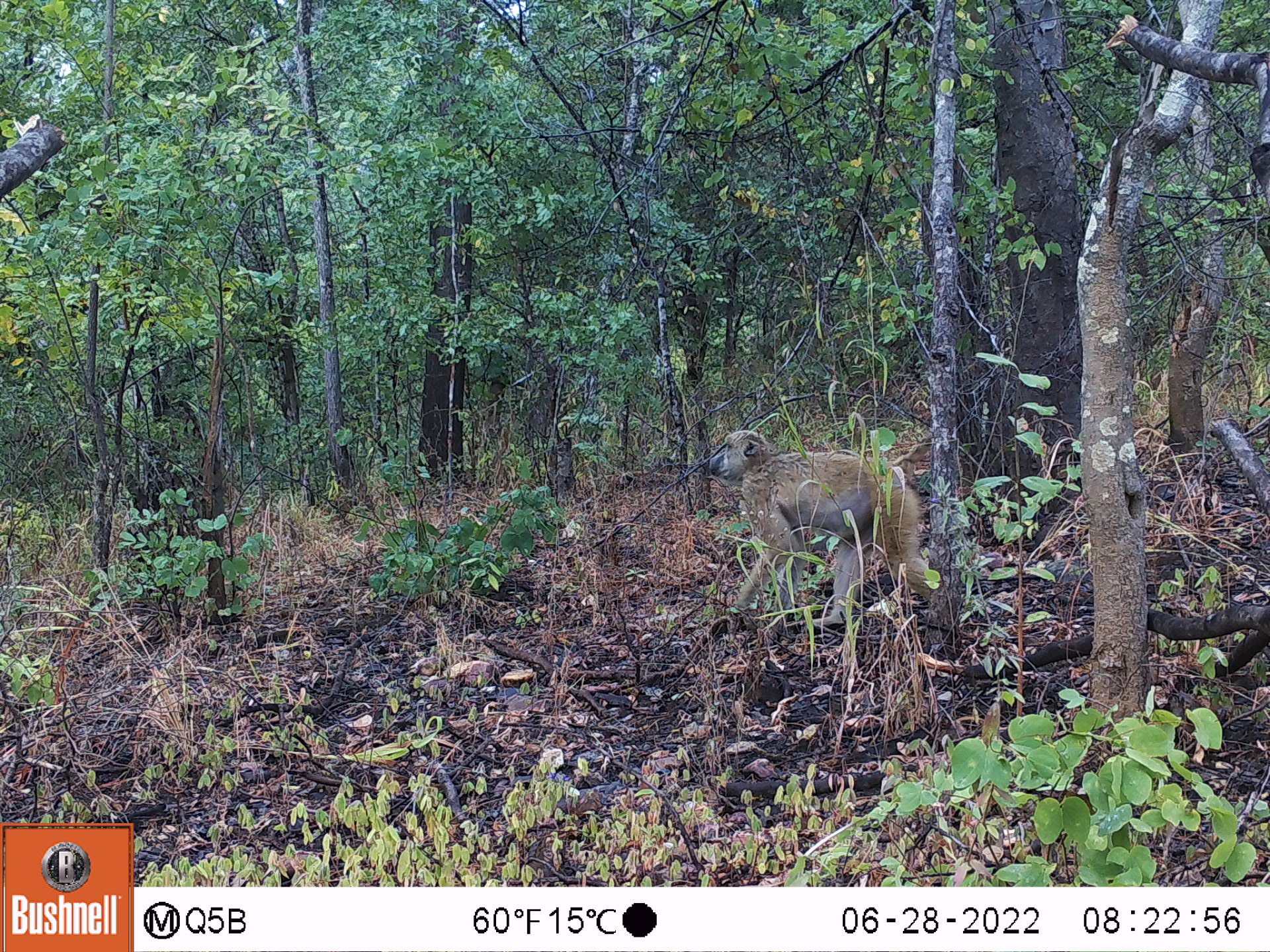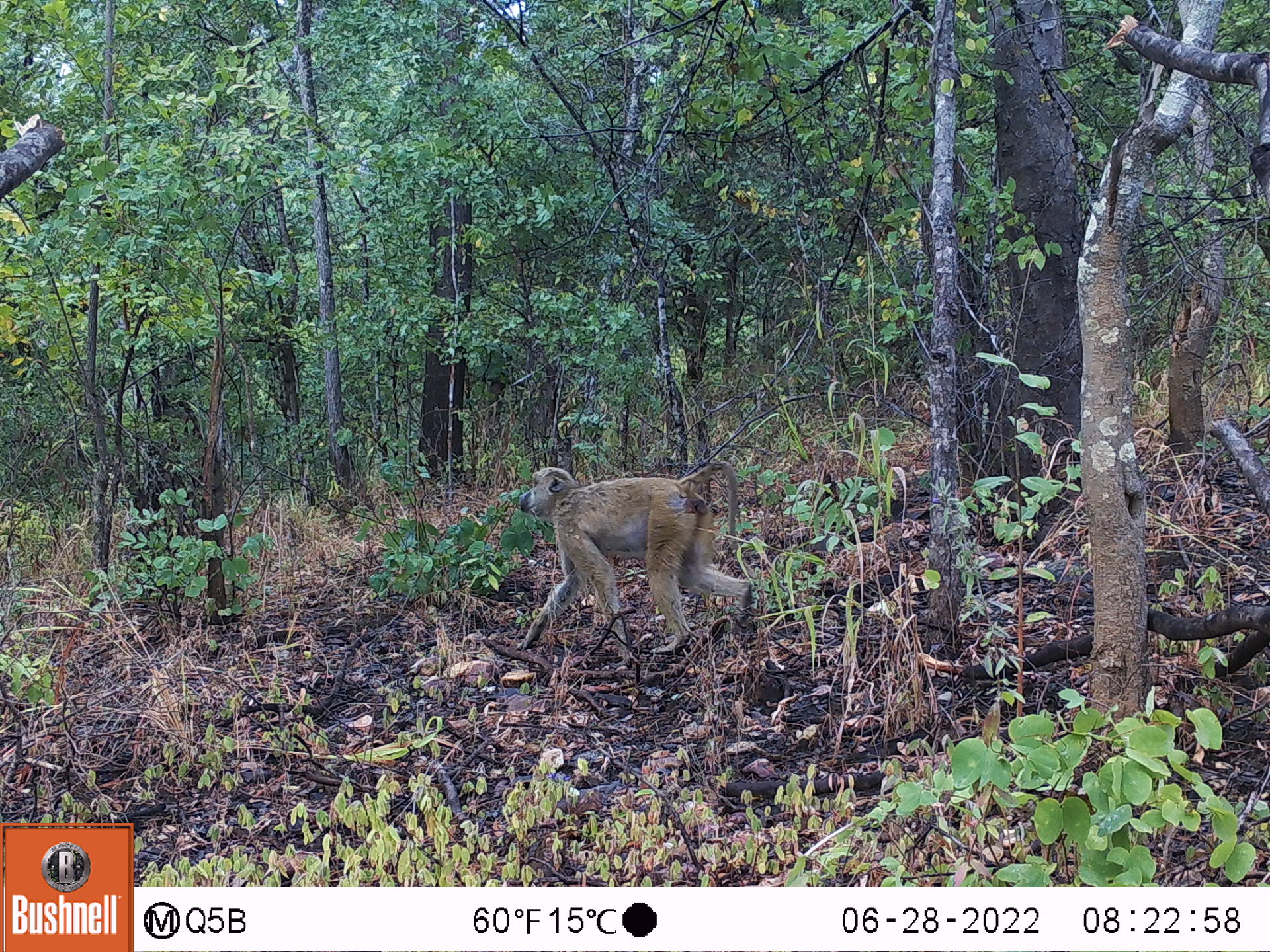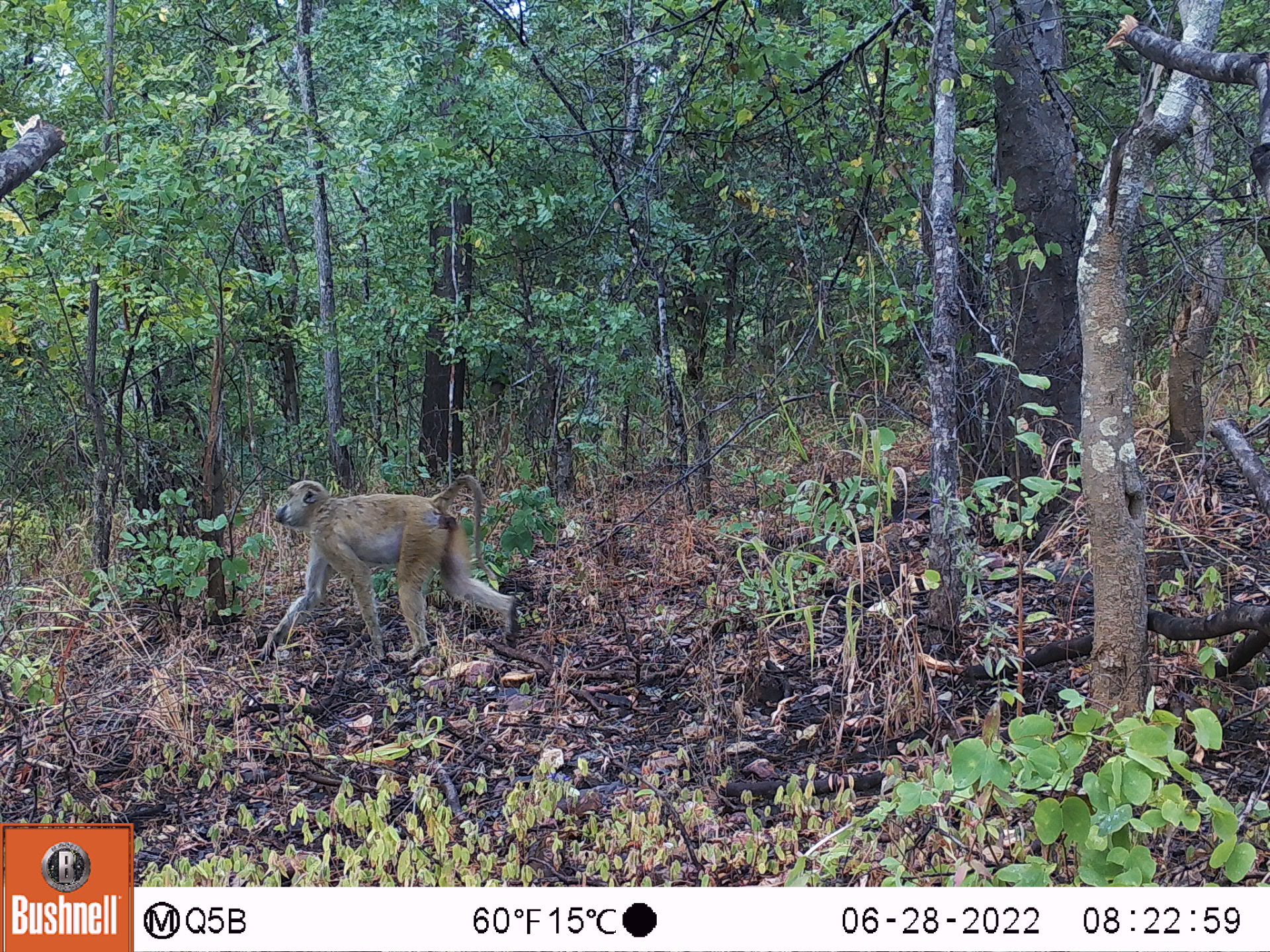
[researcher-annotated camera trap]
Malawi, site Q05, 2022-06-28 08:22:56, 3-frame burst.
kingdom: Animalia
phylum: Chordata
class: Mammalia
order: Primates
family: Cercopithecidae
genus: Papio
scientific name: Papio cynocephalus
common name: yellow baboon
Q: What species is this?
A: Yellow baboon (Papio cynocephalus).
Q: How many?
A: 1.